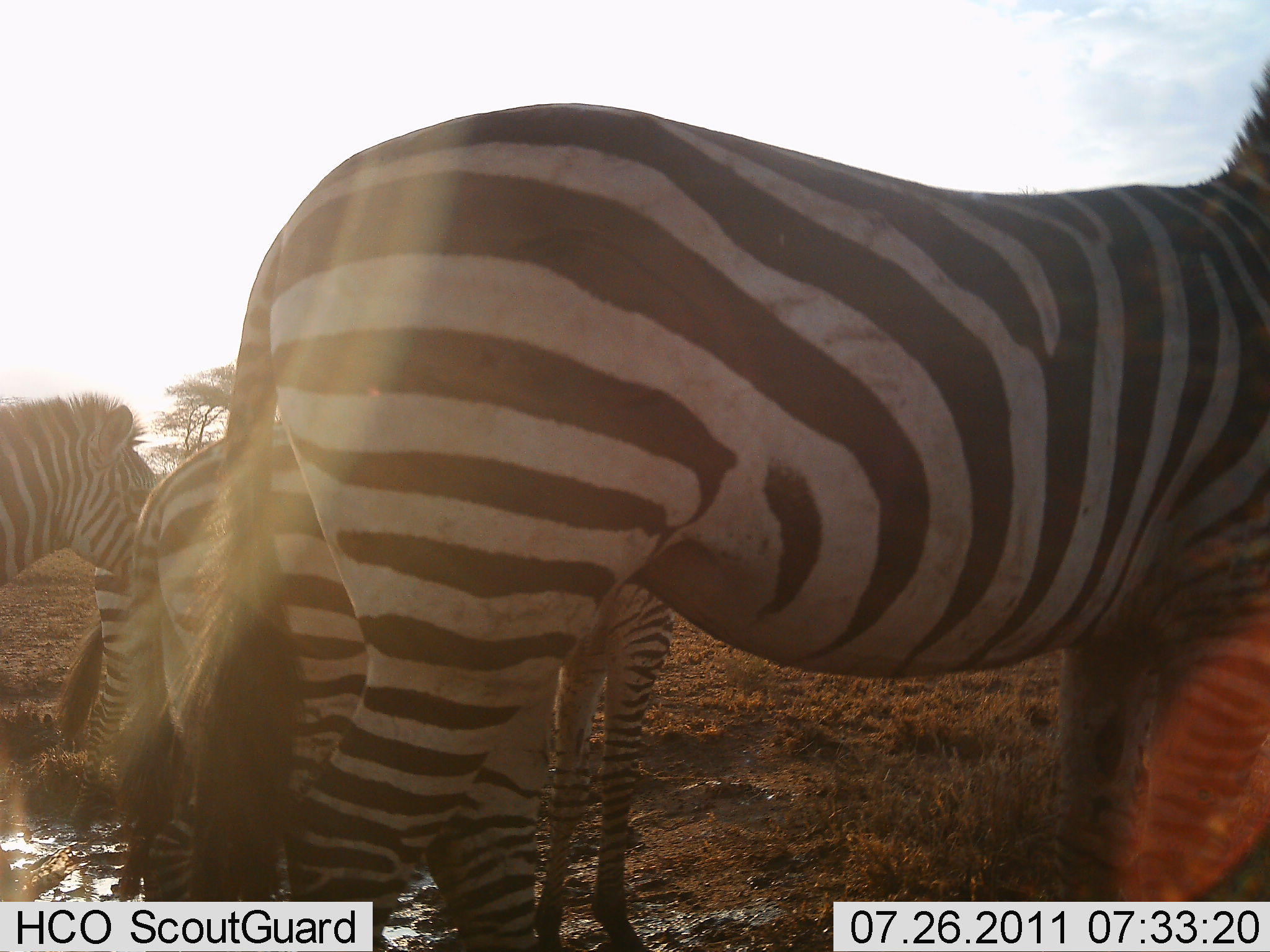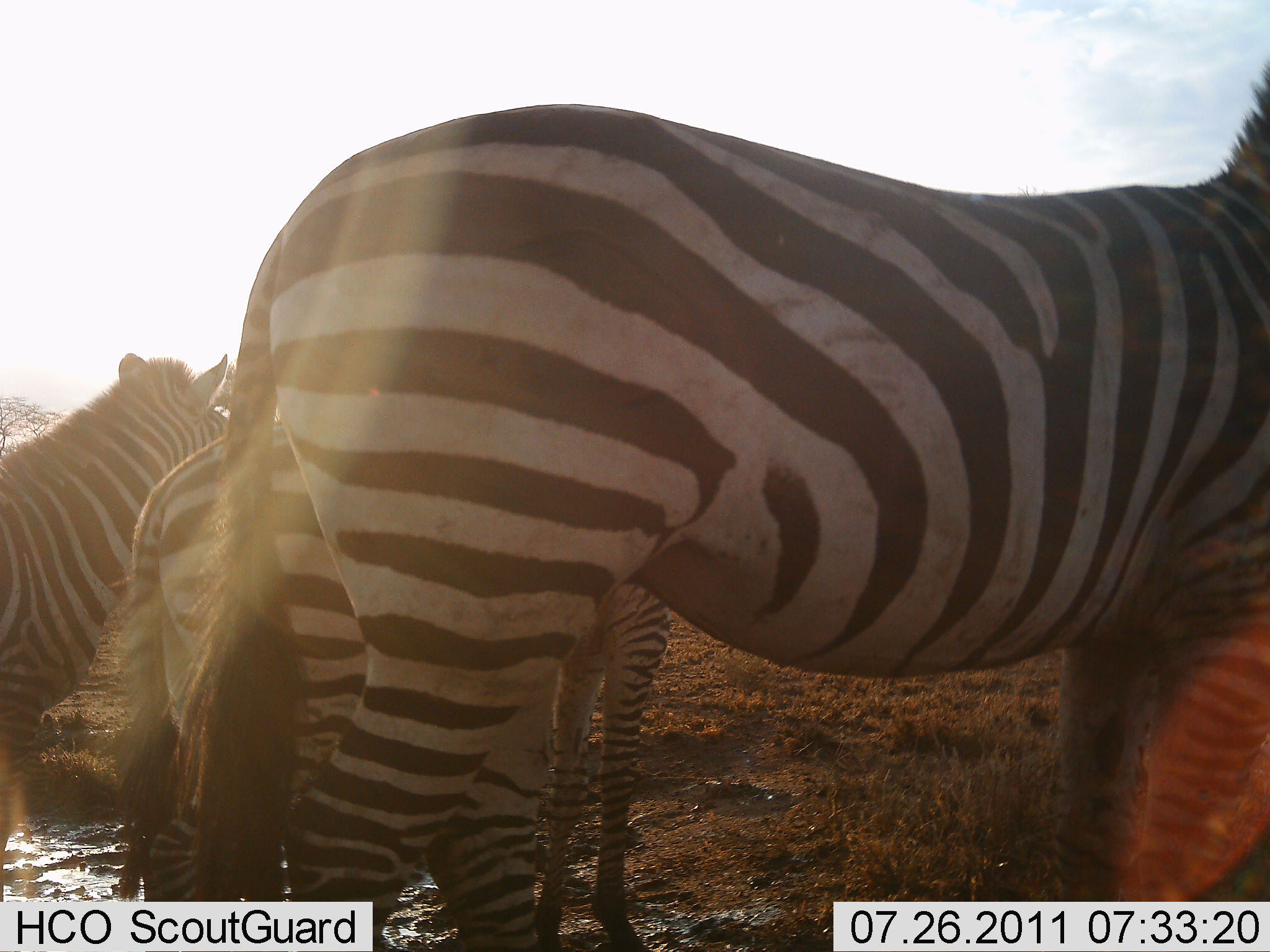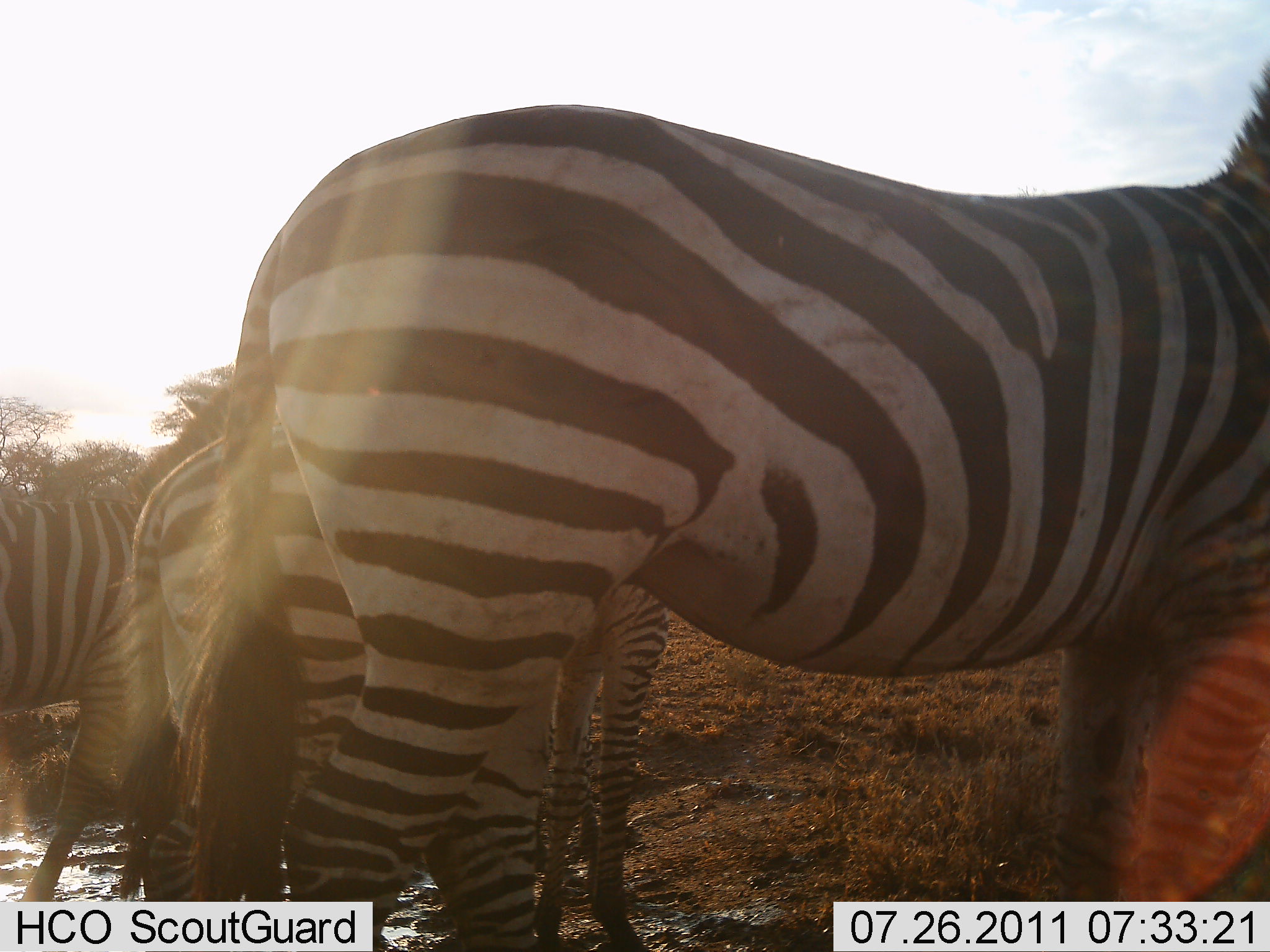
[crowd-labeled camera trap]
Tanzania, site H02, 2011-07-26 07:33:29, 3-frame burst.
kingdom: Animalia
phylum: Chordata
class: Mammalia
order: Perissodactyla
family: Equidae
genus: Equus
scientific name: Equus quagga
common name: plains zebra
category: zebra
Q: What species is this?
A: Zebra (plains zebra) (Equus quagga).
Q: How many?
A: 3.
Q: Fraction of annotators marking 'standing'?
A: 92%.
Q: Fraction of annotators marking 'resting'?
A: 0%.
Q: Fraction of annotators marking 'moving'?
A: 42%.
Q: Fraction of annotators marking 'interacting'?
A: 8%.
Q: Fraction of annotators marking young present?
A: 0%.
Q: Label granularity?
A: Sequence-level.